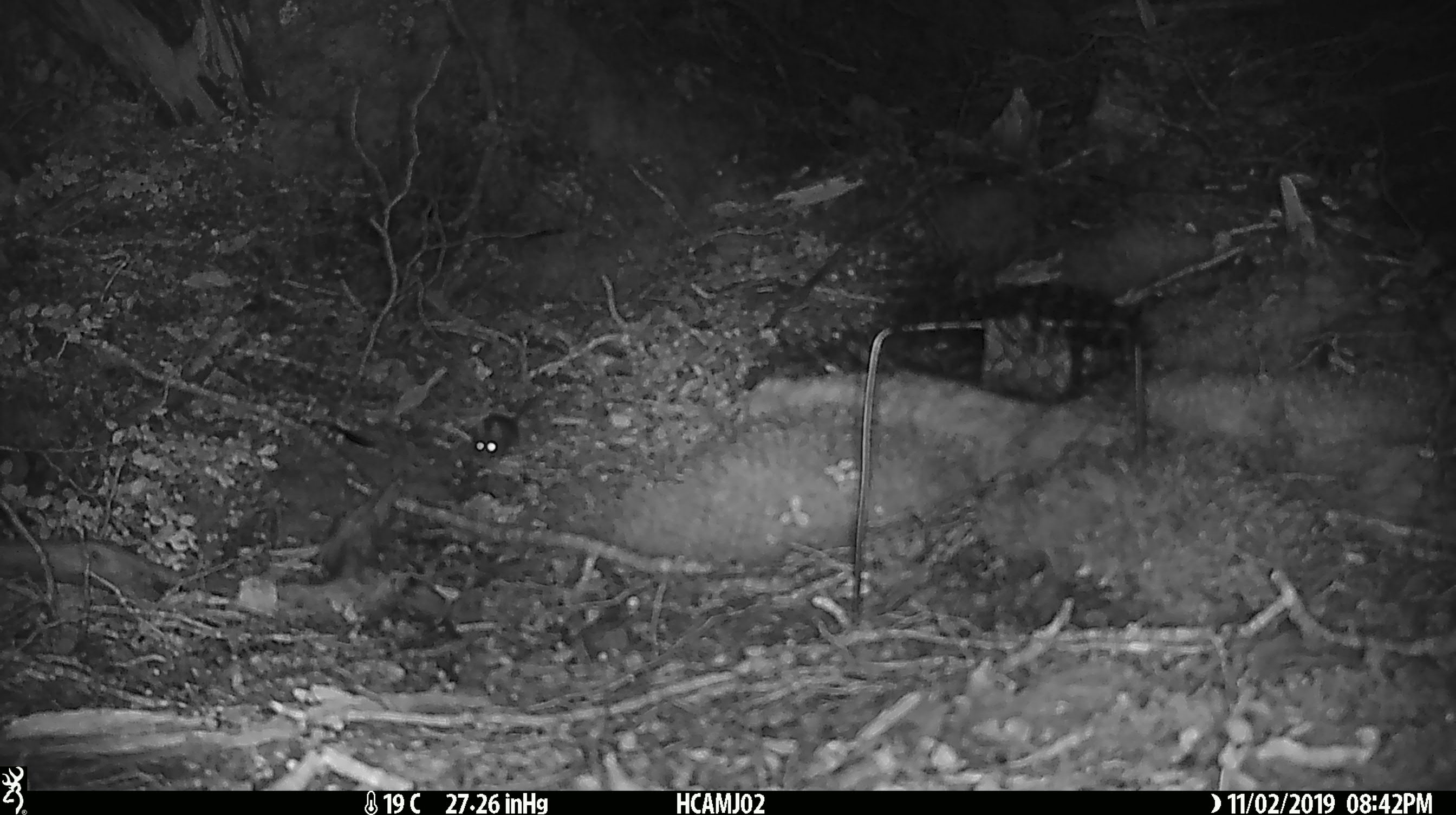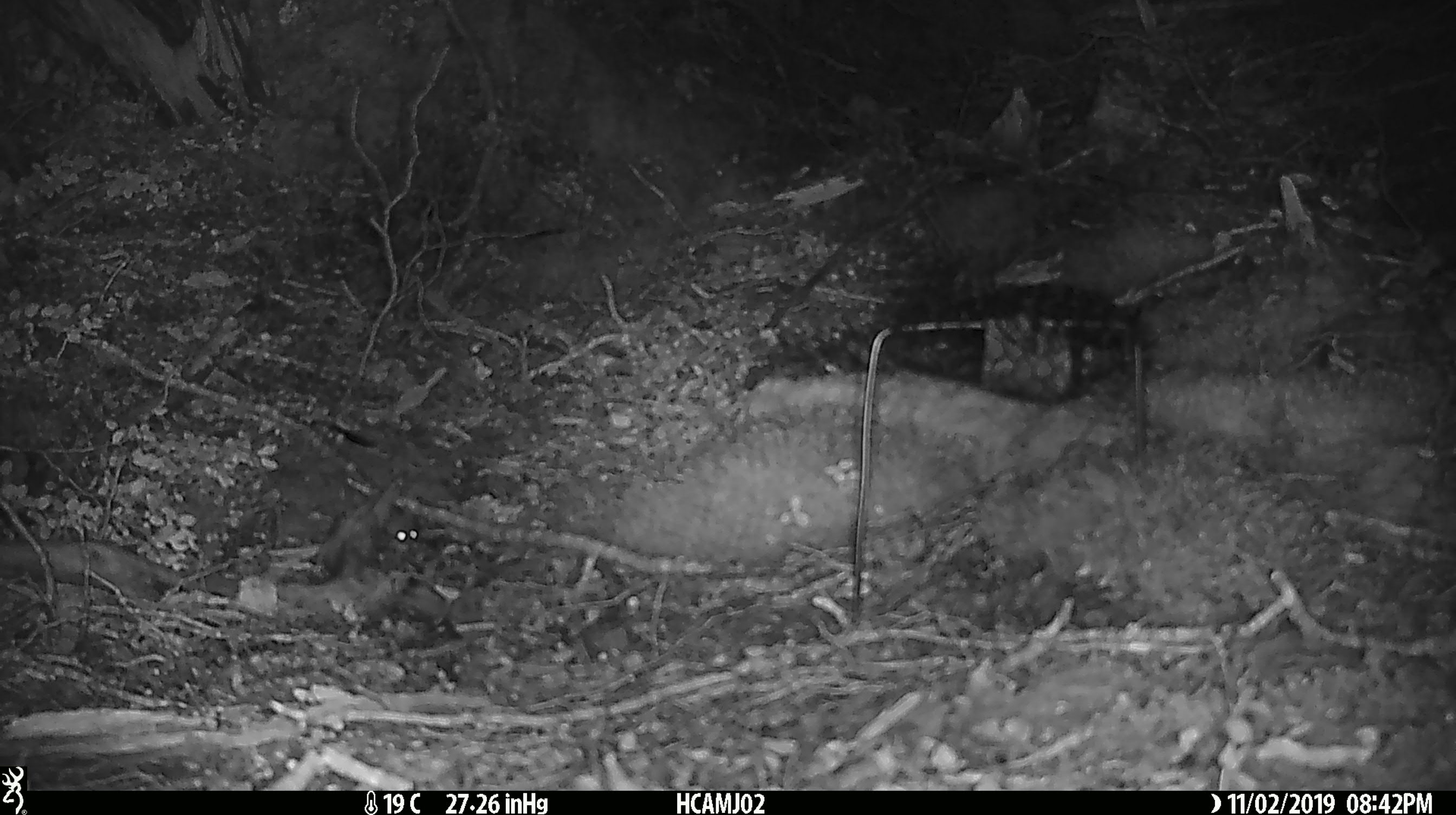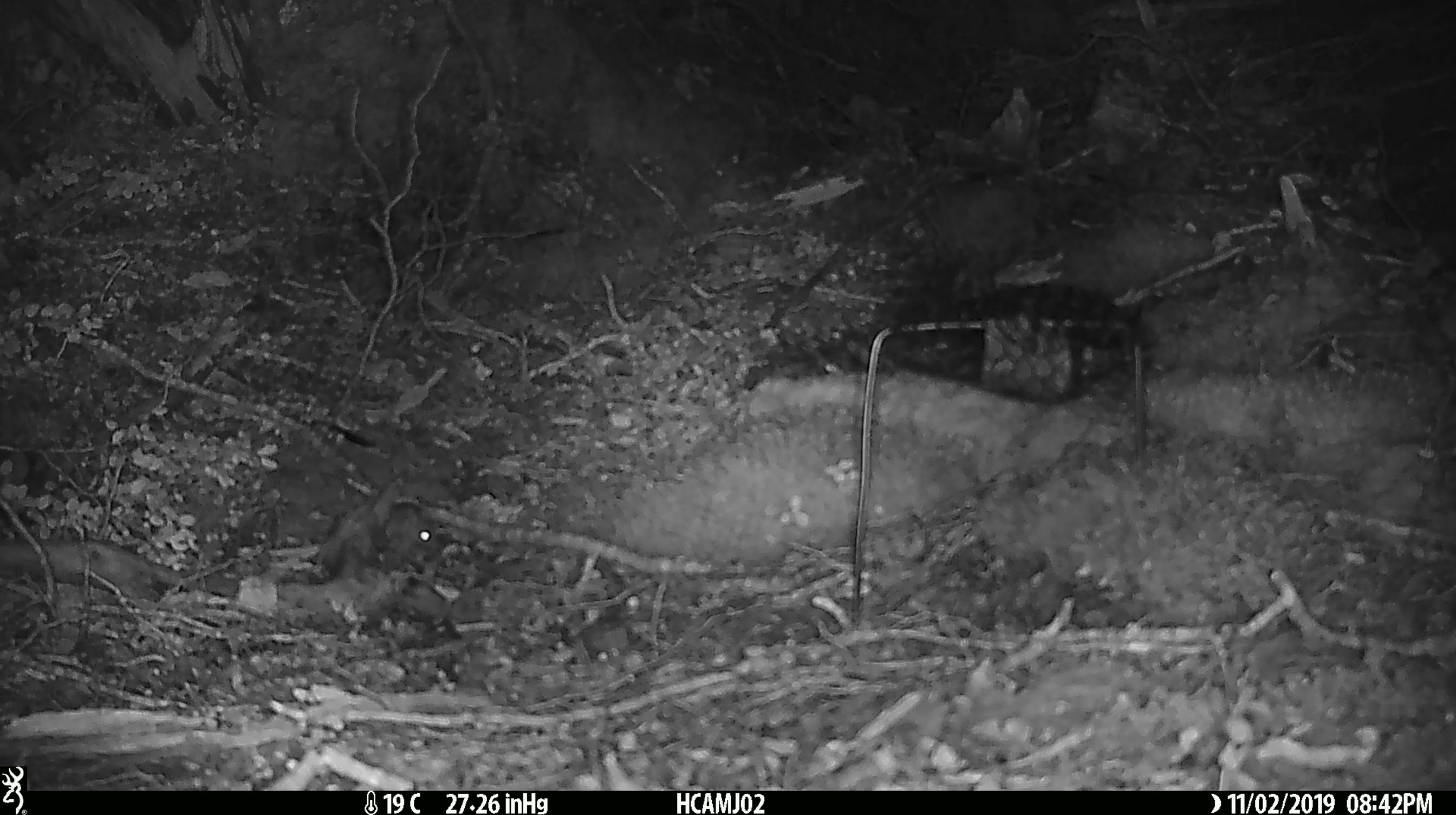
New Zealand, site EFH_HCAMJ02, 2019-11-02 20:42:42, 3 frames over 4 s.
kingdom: Animalia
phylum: Chordata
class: Mammalia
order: Rodentia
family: Muridae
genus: Mus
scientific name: Mus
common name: mouse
Mouse (Mus).